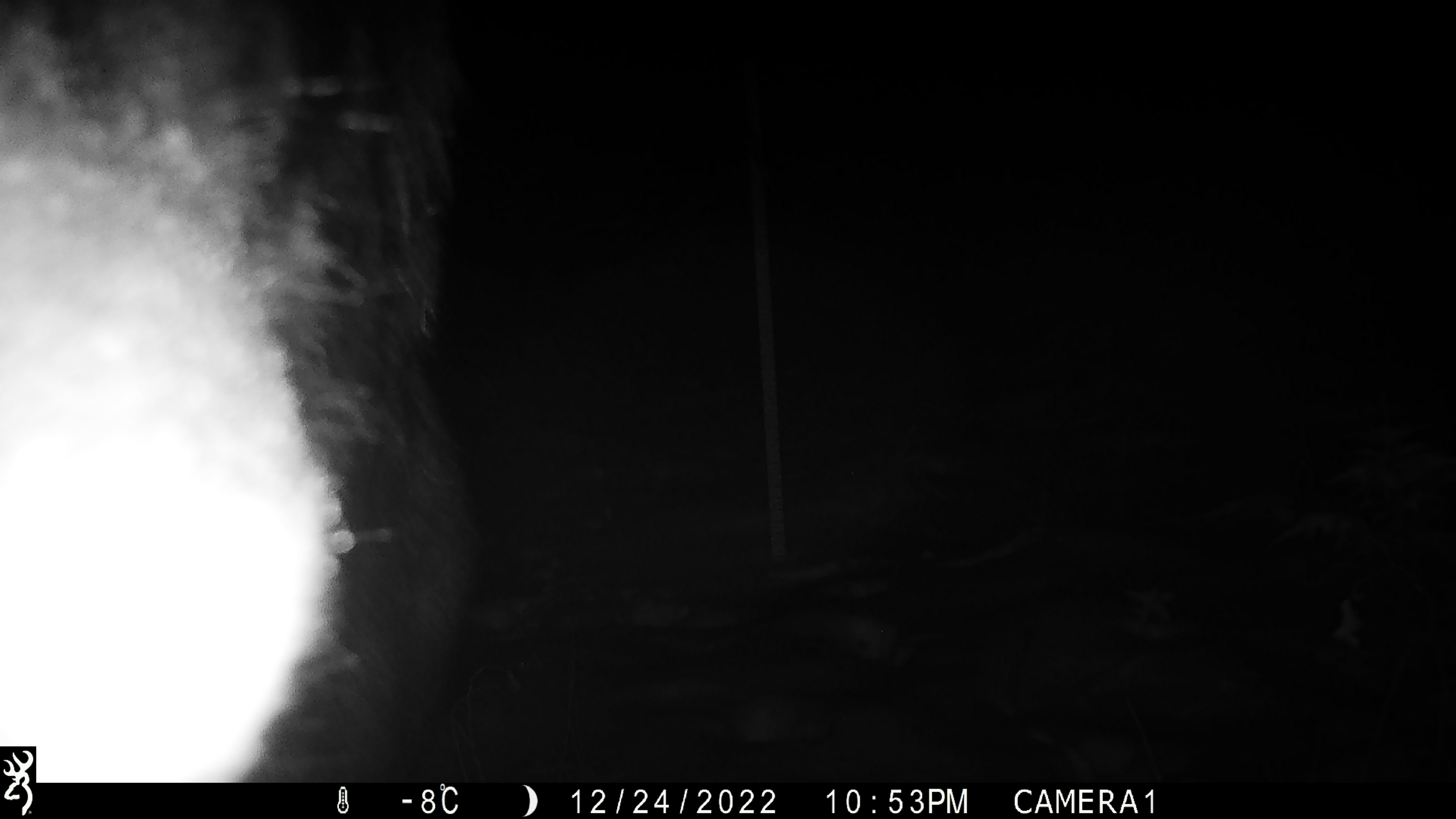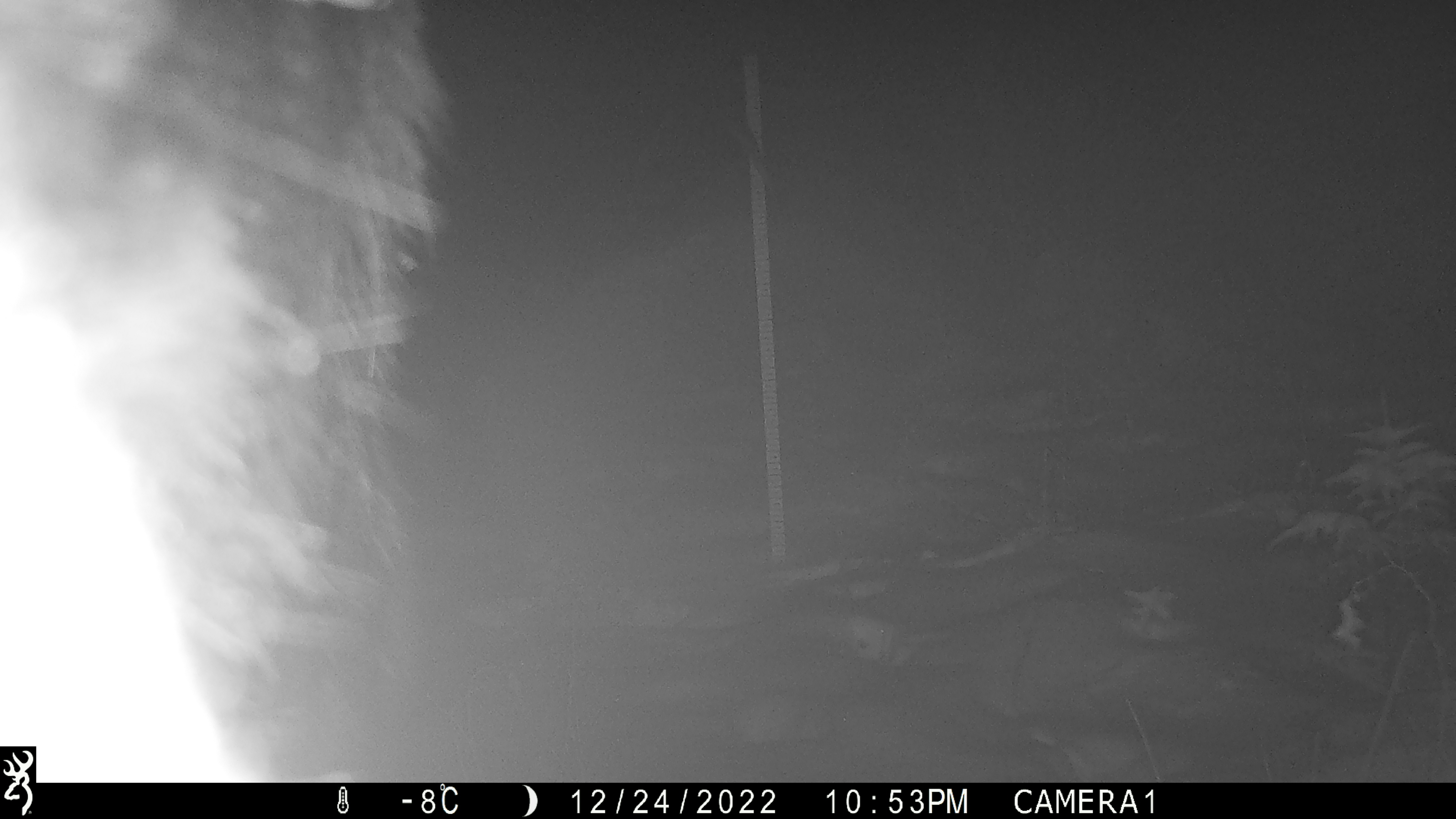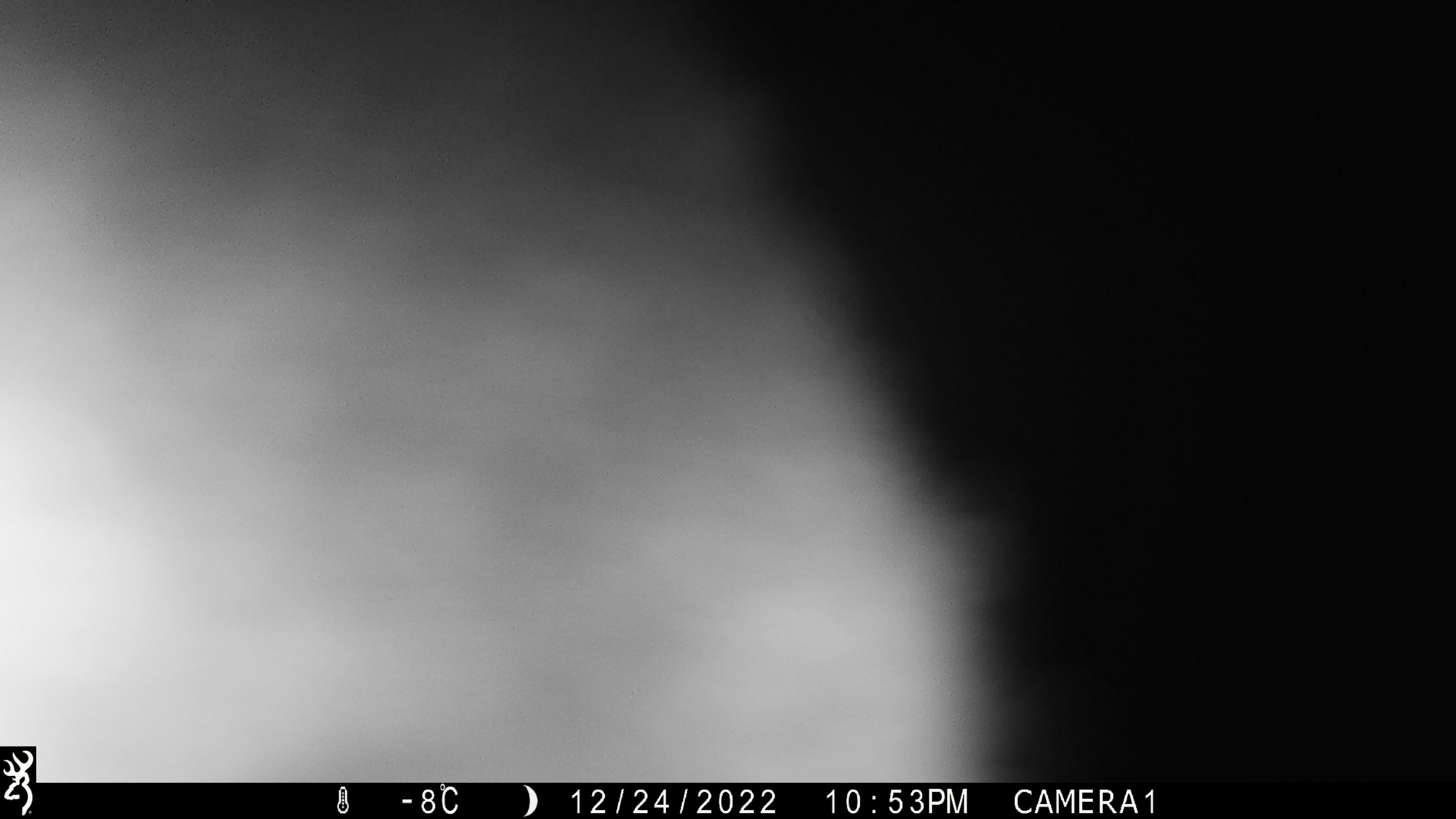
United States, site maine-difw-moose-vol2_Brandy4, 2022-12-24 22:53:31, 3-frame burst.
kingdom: Animalia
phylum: Chordata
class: Mammalia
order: Artiodactyla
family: Cervidae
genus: Alces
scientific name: Alces alces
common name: moose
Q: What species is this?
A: Moose (Alces alces).